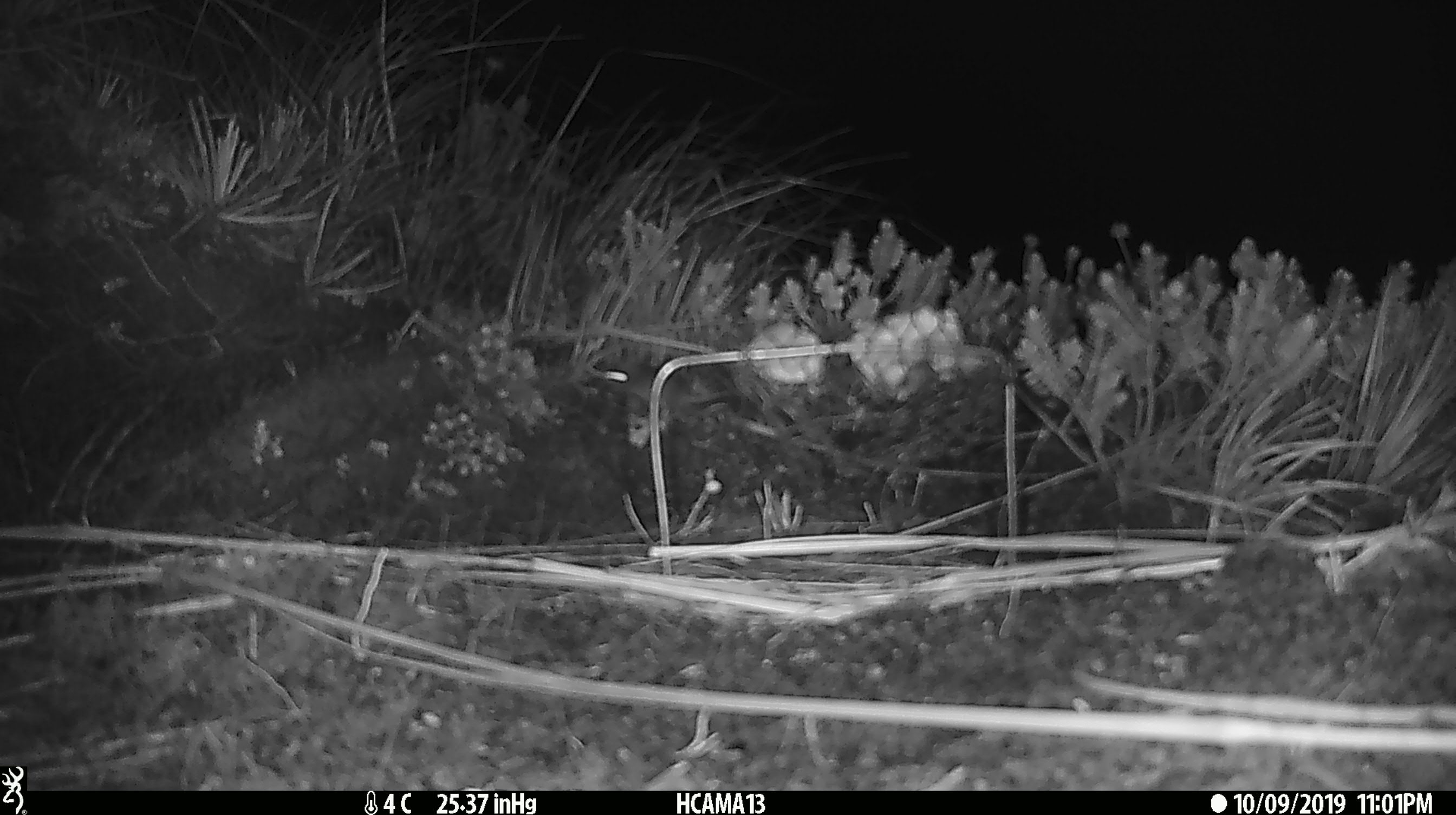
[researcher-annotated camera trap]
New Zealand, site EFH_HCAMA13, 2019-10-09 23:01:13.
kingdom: Animalia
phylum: Chordata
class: Mammalia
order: Rodentia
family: Muridae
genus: Mus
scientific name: Mus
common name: mouse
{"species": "mouse (Mus)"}